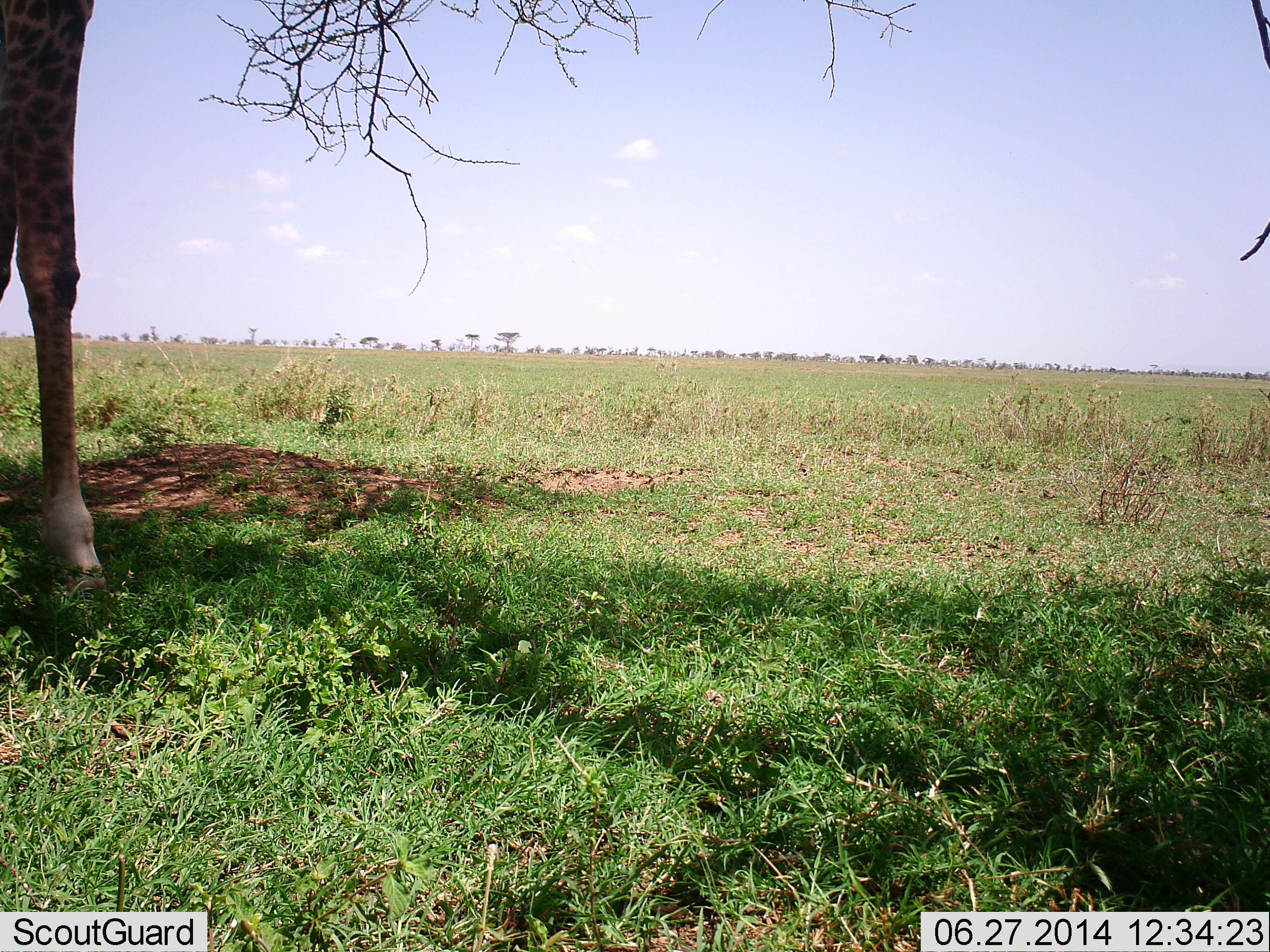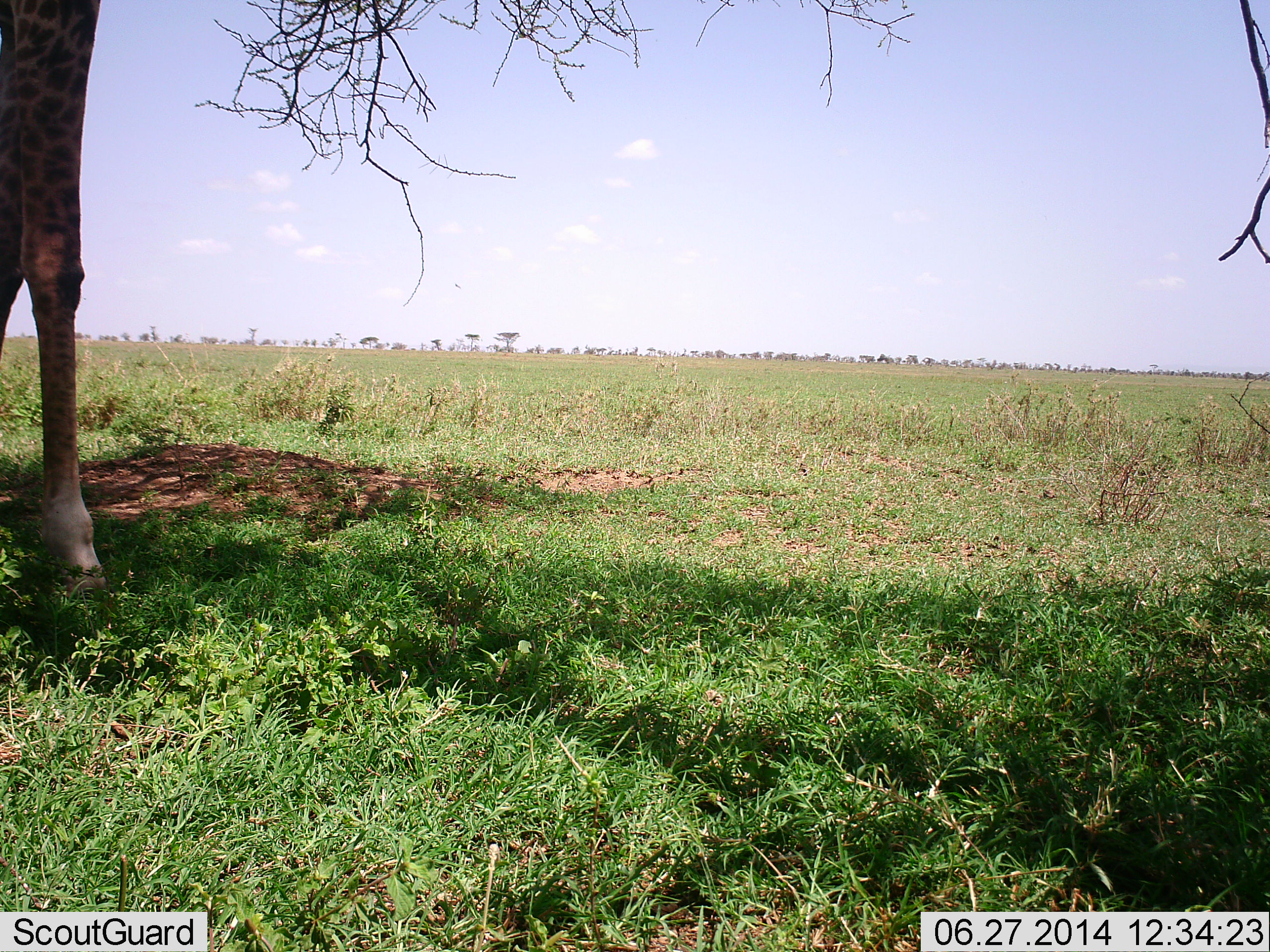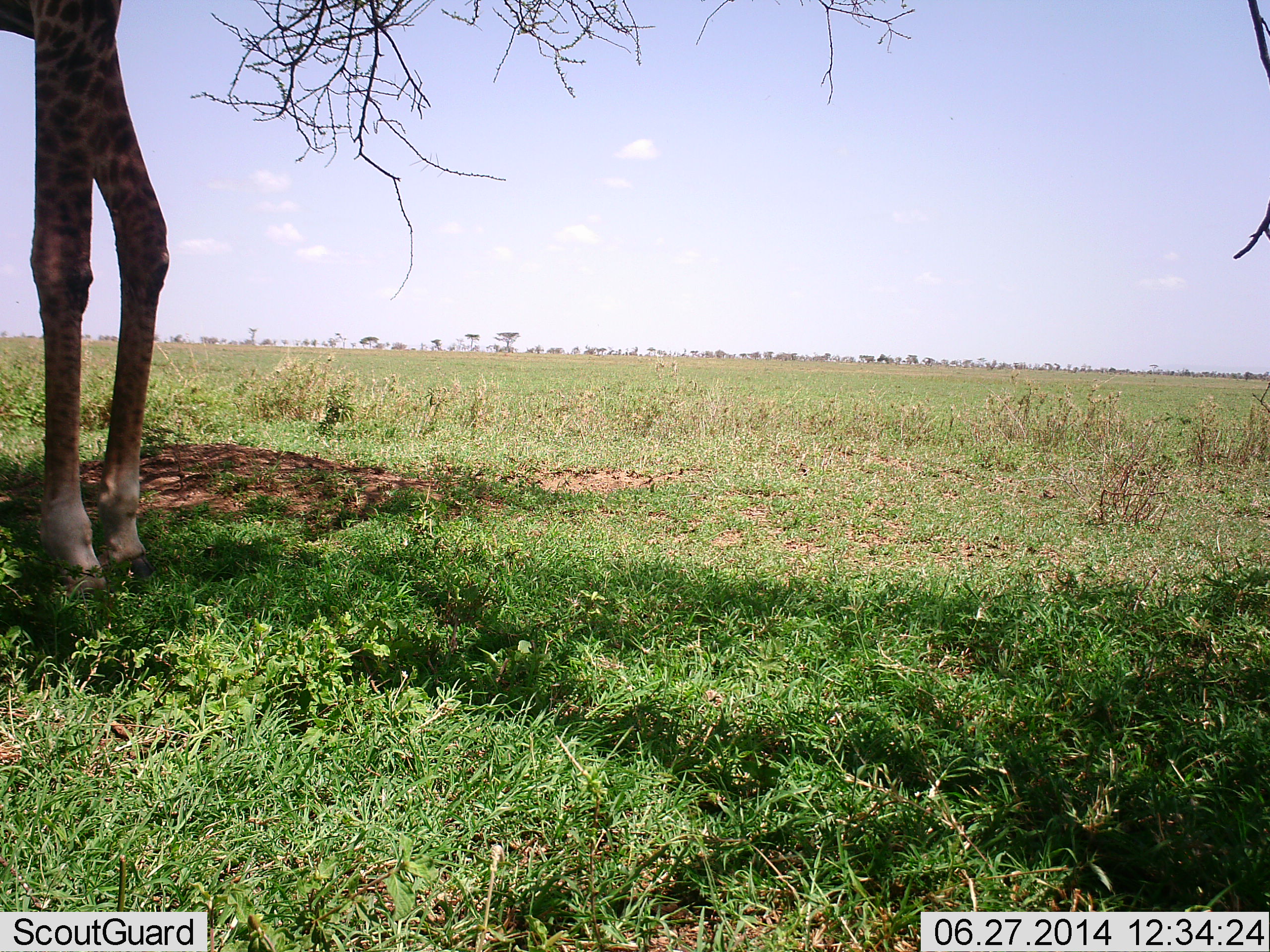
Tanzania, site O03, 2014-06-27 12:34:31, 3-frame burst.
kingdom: Animalia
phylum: Chordata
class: Mammalia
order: Artiodactyla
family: Giraffidae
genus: Giraffa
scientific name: Giraffa camelopardalis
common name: giraffe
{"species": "giraffe (Giraffa camelopardalis)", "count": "1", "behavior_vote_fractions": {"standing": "60%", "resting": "0%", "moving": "30%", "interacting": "0%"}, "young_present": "0%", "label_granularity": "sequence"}